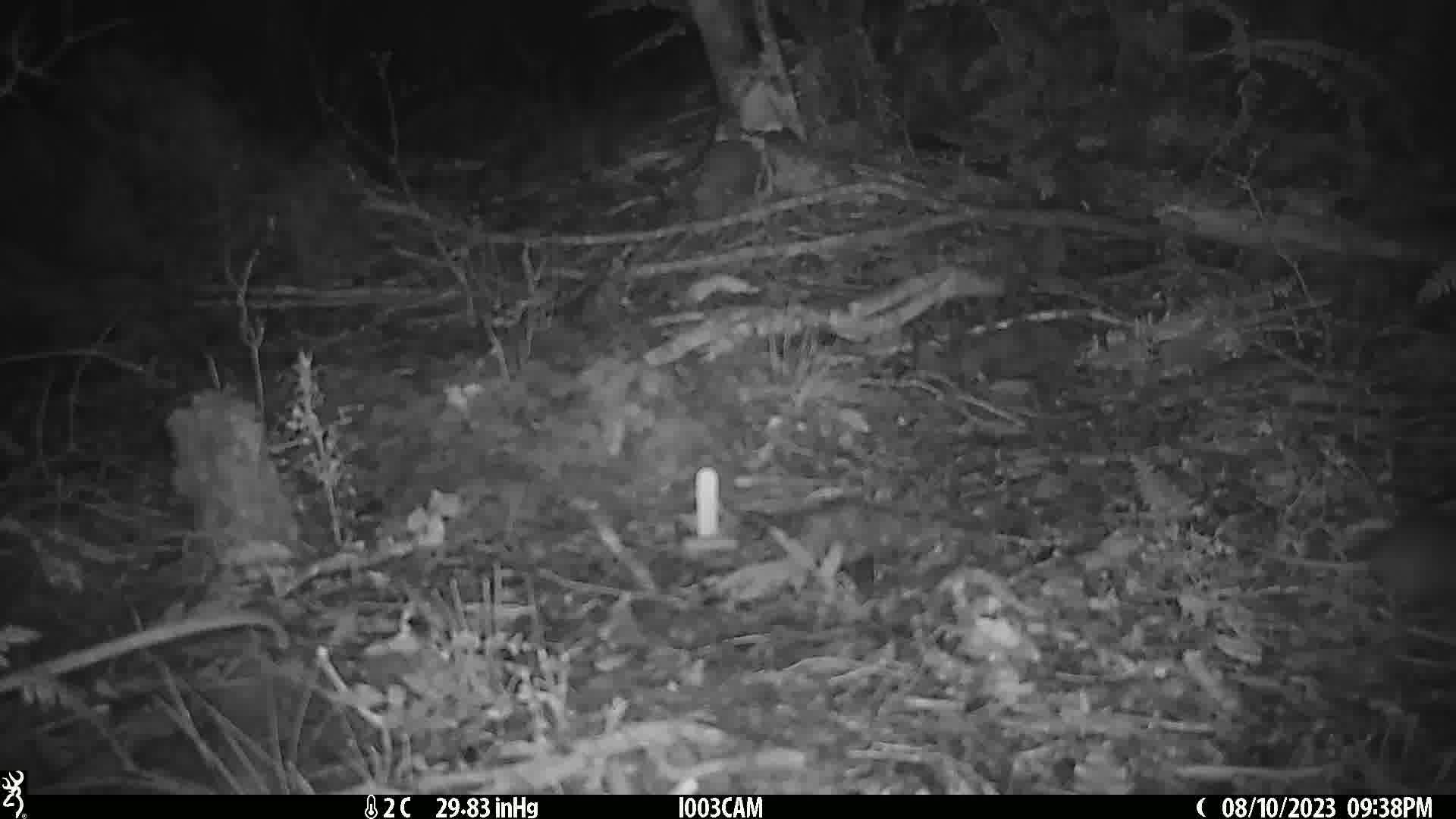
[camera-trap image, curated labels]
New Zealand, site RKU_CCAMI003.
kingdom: Animalia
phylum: Chordata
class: Mammalia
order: Rodentia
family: Muridae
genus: Rattus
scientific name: Rattus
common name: rat